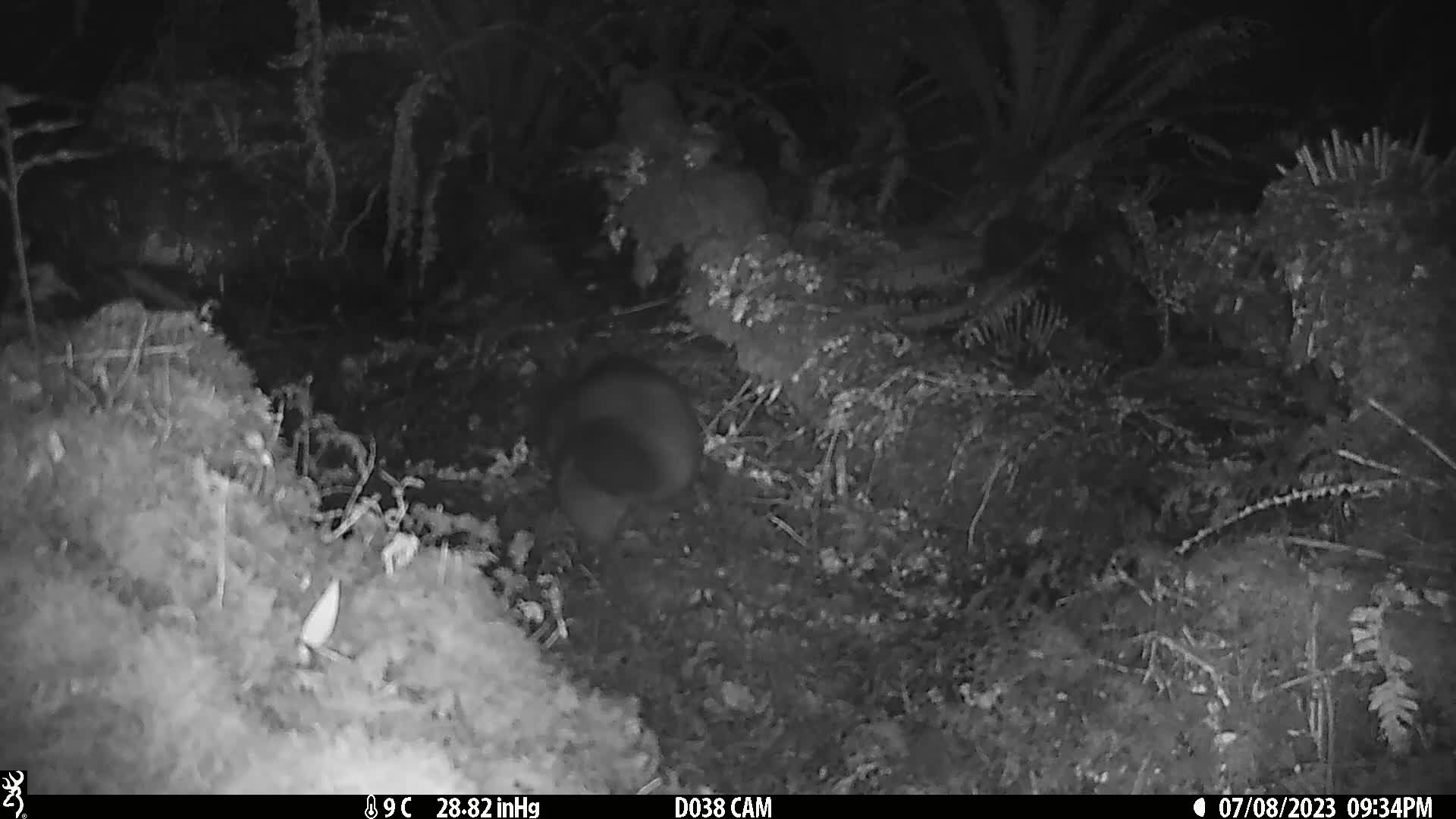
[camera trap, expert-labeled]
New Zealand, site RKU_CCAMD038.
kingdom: Animalia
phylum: Chordata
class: Mammalia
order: Diprotodontia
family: Phalangeridae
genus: Trichosurus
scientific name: Trichosurus vulpecula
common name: common brushtail possum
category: possum